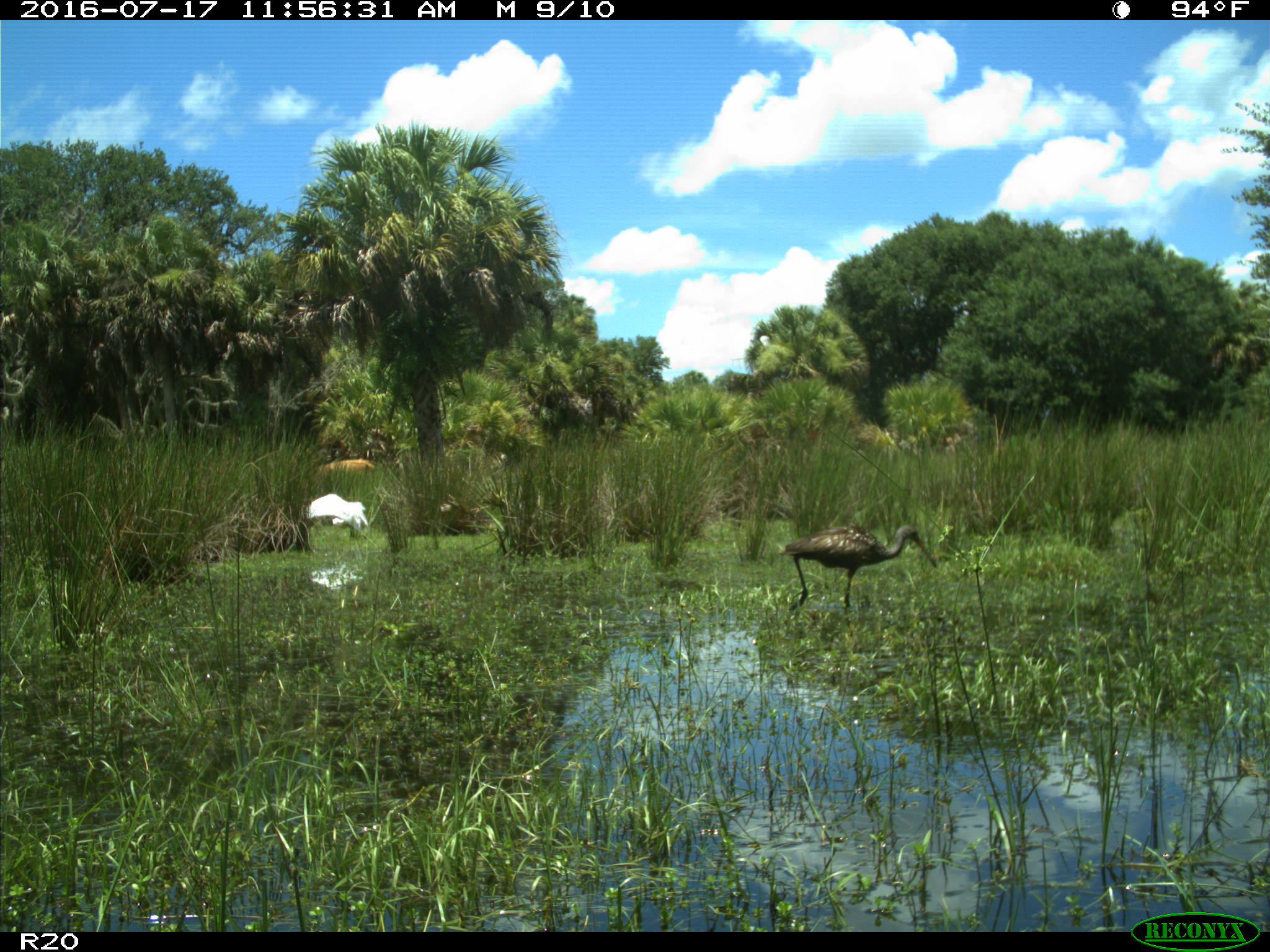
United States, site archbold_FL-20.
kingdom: Animalia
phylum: Chordata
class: Aves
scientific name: Aves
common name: birds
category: unidentified bird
Unidentified bird (birds) (Aves).